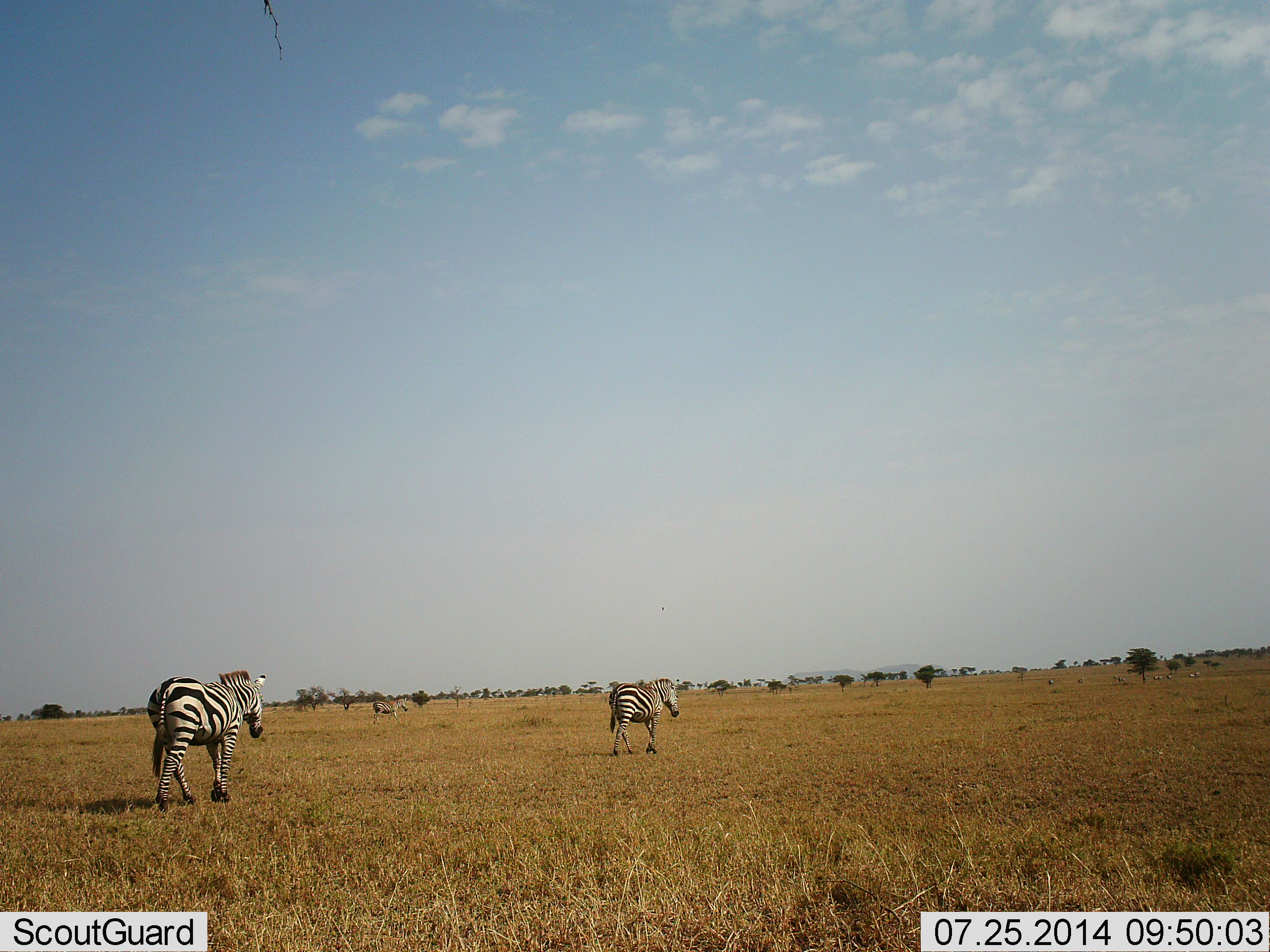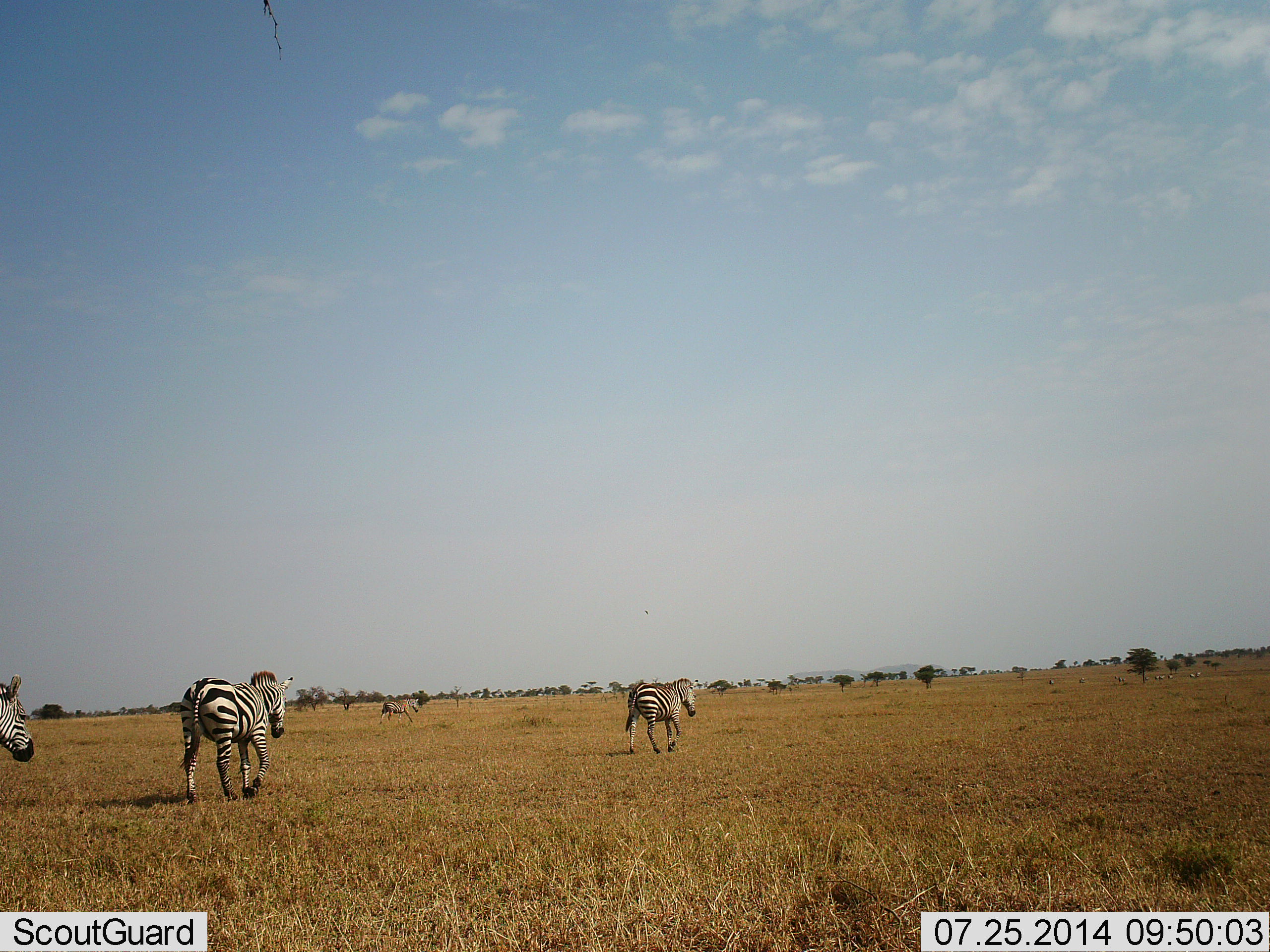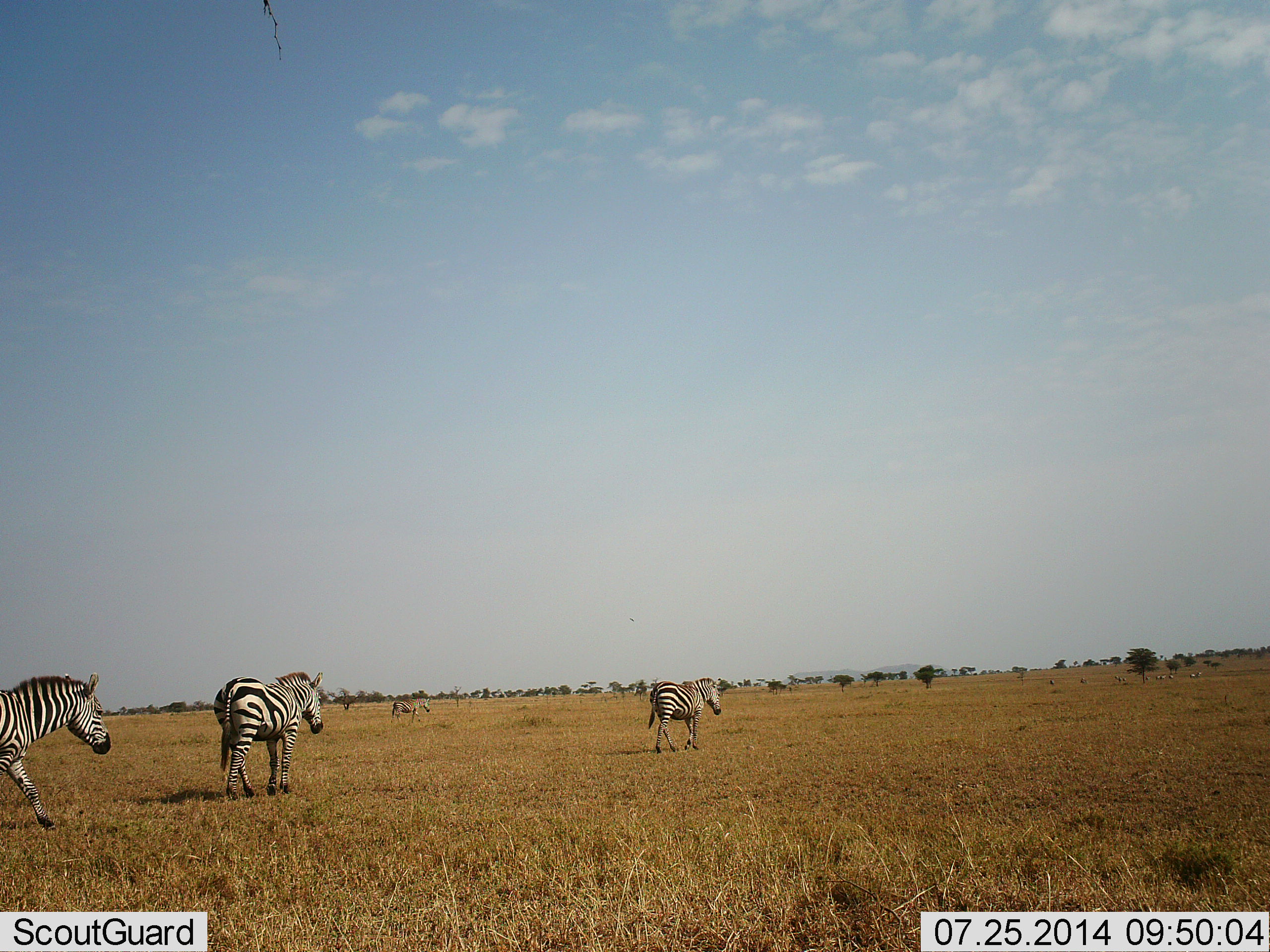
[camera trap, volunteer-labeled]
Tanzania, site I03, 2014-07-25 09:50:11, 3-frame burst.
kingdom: Animalia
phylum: Chordata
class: Mammalia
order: Perissodactyla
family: Equidae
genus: Equus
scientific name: Equus quagga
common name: plains zebra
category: zebra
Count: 4.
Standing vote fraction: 0%.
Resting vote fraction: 0%.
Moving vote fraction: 100%.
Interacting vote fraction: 0%.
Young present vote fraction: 0%.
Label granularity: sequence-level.